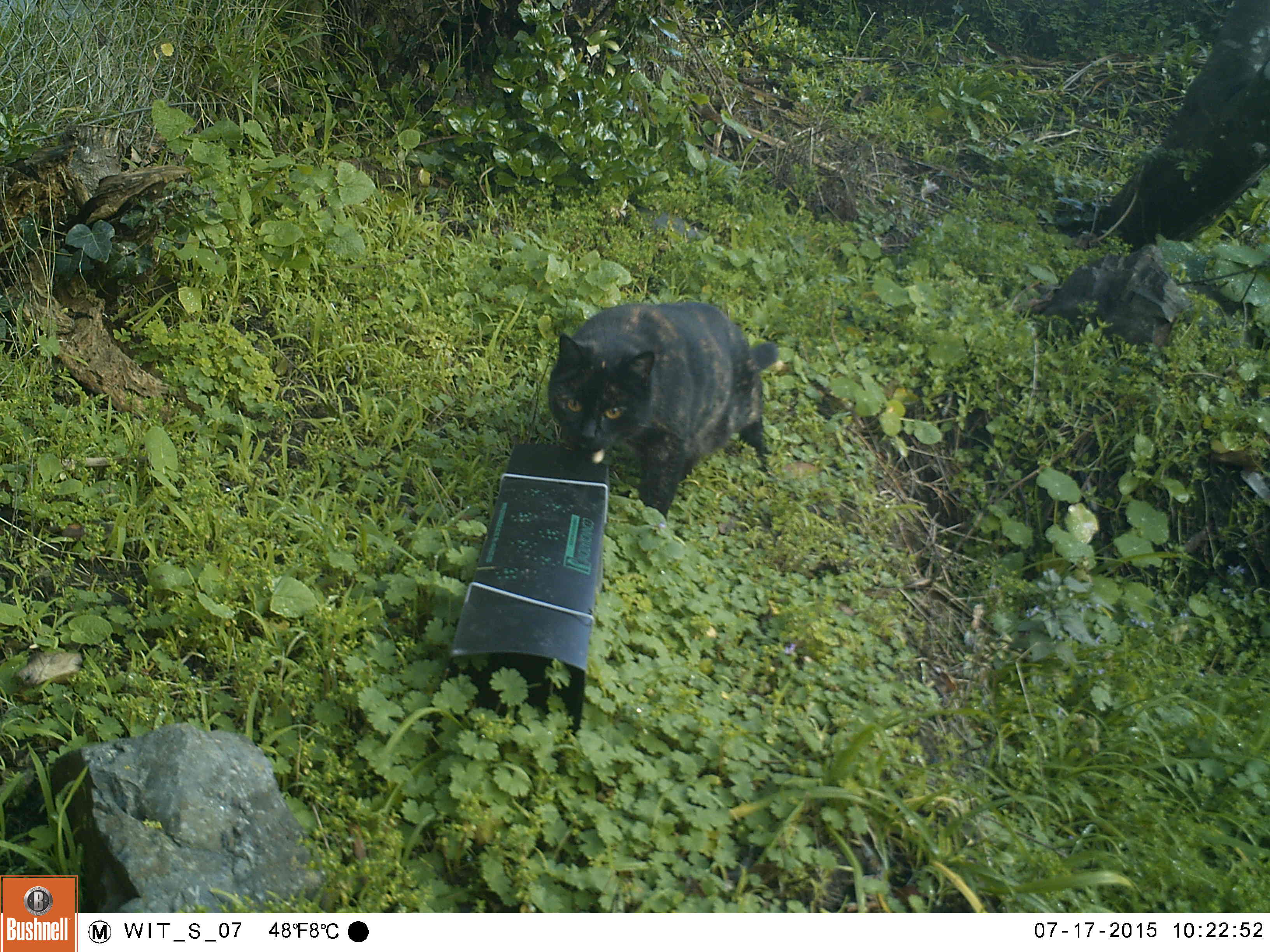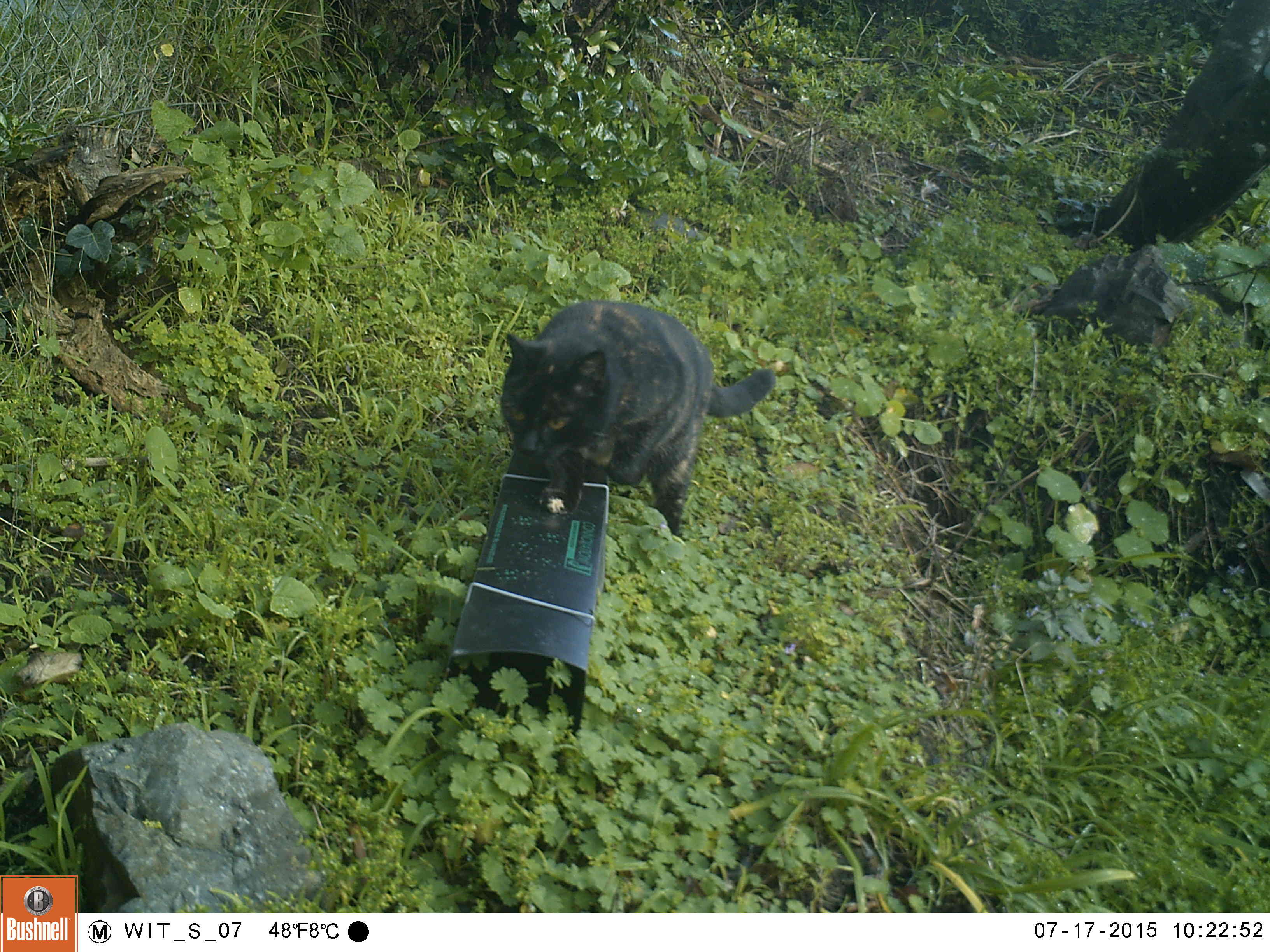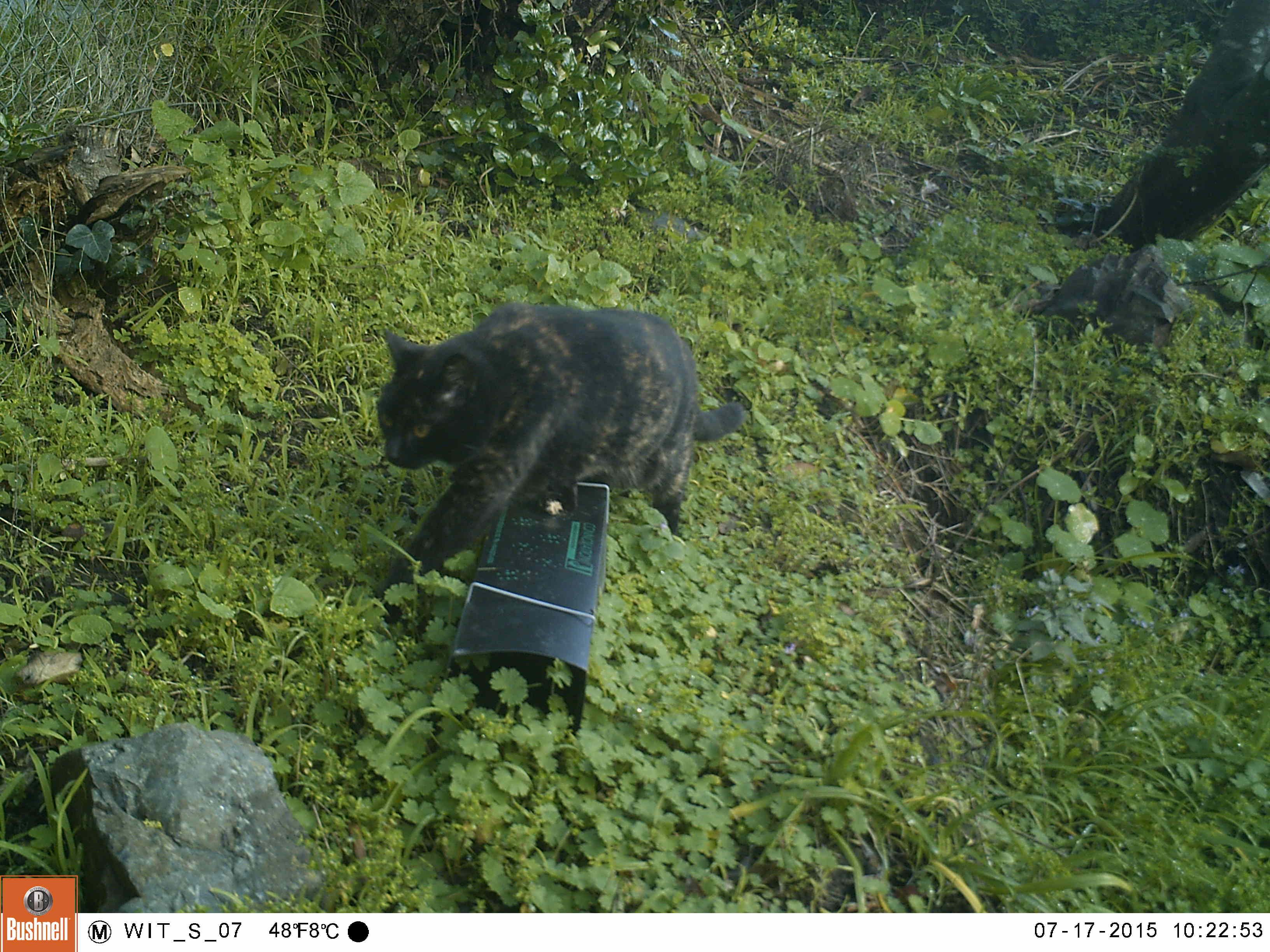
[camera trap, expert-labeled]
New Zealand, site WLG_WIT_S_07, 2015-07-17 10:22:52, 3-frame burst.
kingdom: Animalia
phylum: Chordata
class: Mammalia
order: Carnivora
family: Felidae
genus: Felis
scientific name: Felis catus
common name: domestic cat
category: cat